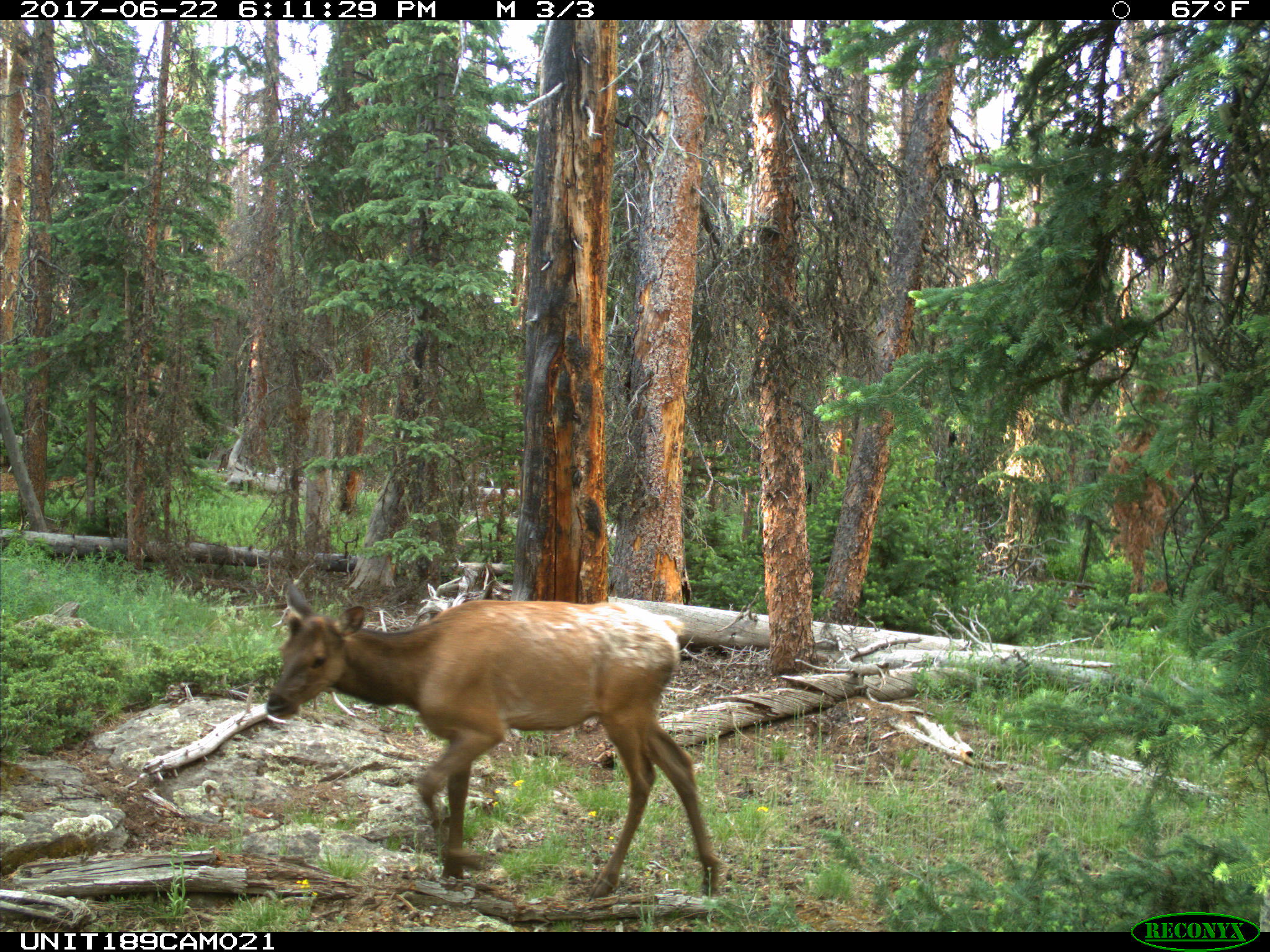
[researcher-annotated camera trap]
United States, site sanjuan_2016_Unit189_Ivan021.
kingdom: Animalia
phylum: Chordata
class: Mammalia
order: Artiodactyla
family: Cervidae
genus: Cervus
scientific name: Cervus elaphus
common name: red deer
Cervus elaphus (red deer).